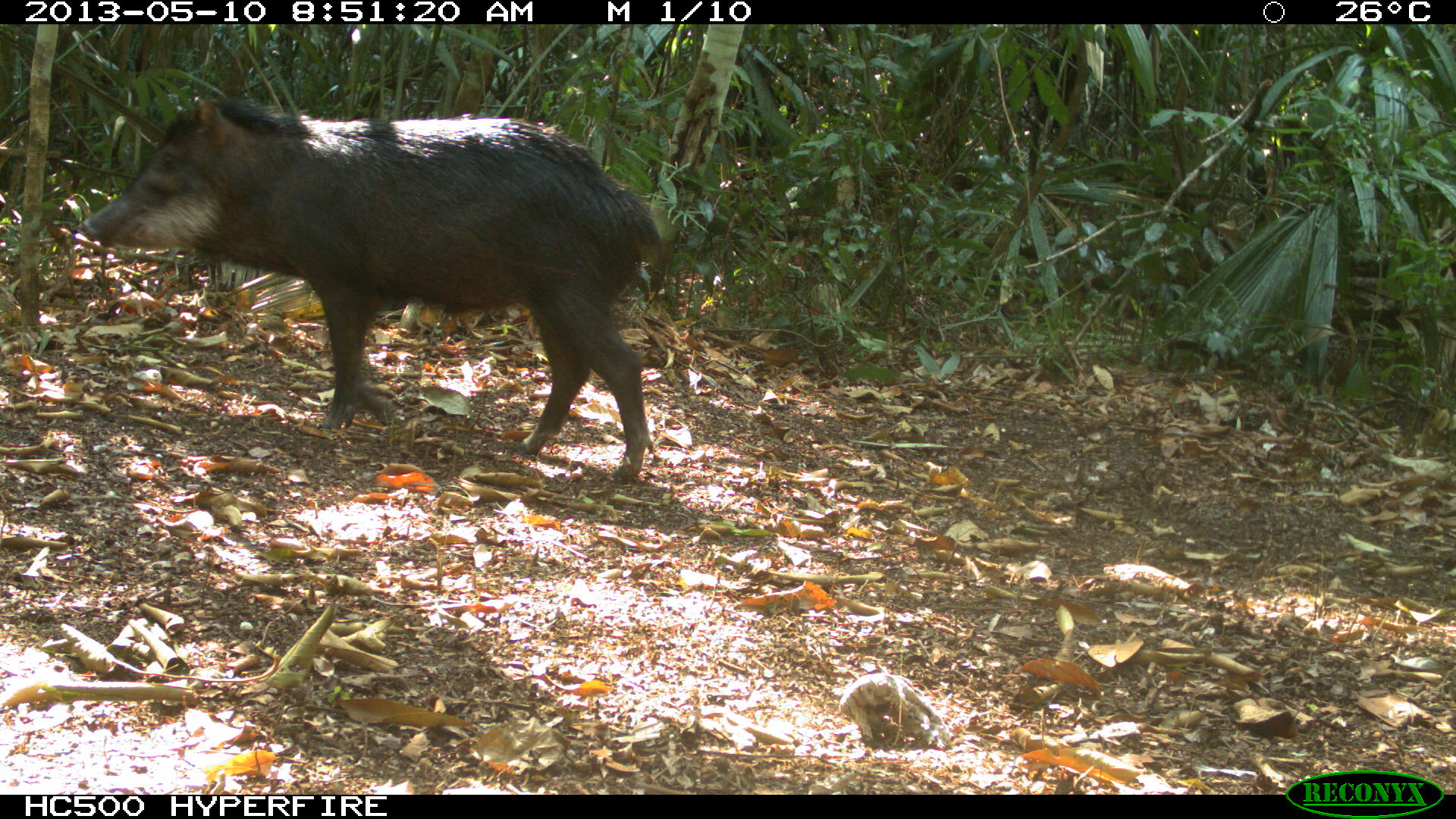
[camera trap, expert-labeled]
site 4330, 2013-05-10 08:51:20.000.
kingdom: Animalia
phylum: Chordata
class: Mammalia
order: Artiodactyla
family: Tayassuidae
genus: Tayassu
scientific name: Tayassu pecari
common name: white-lipped peccary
Tayassu pecari (white-lipped peccary), count 2.